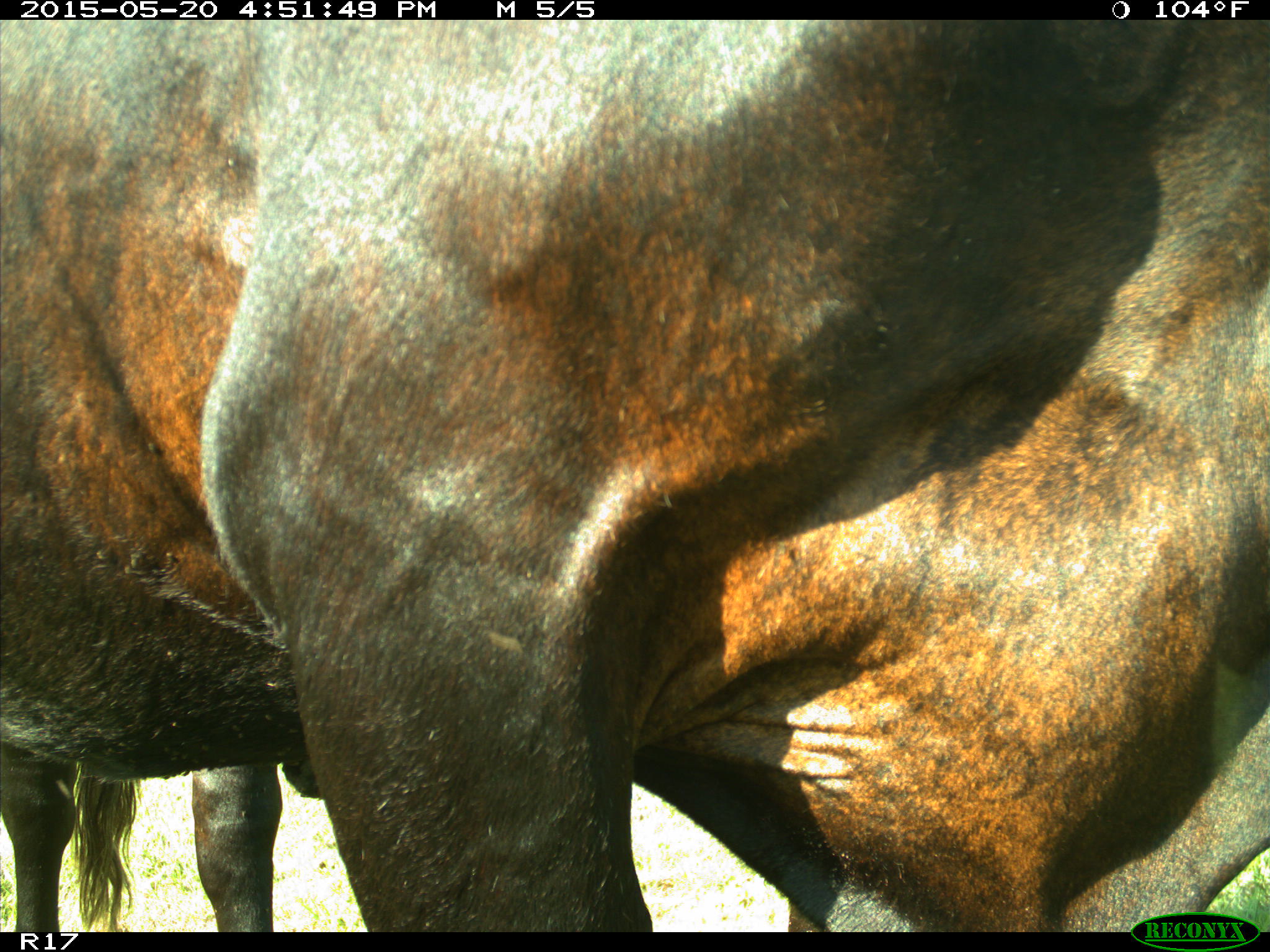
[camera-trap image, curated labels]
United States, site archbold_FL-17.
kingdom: Animalia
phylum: Chordata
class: Mammalia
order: Artiodactyla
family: Bovidae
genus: Bos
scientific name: Bos taurus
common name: domestic cow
Bos taurus (domestic cow).